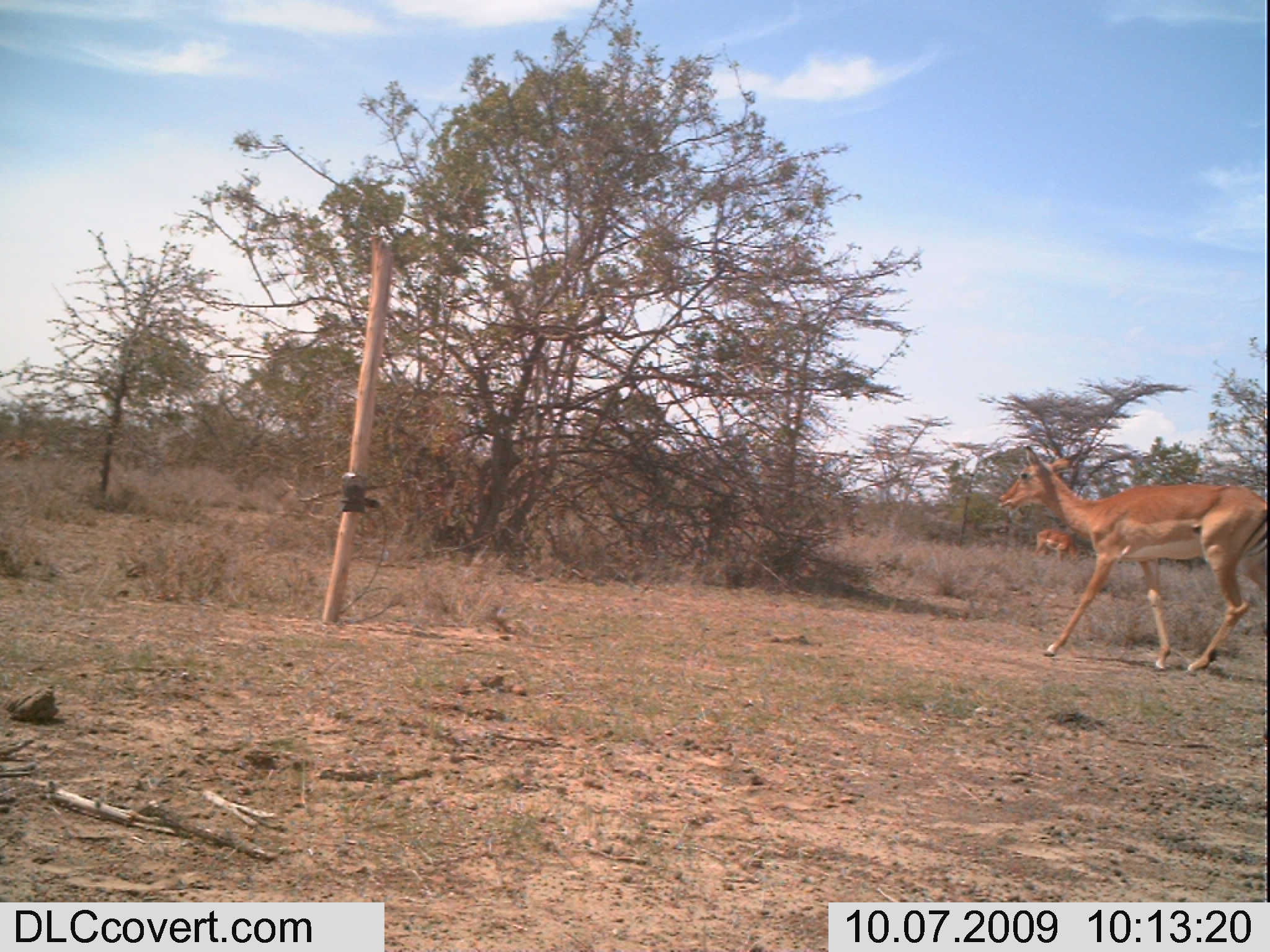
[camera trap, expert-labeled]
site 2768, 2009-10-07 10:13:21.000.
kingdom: Animalia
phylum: Chordata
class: Mammalia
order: Artiodactyla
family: Bovidae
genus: Aepyceros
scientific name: Aepyceros melampus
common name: impala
Aepyceros melampus (impala), count 2.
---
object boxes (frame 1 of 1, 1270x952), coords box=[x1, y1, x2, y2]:
aepyceros melampus: box=[996, 442, 1270, 673]; box=[1027, 524, 1086, 567]